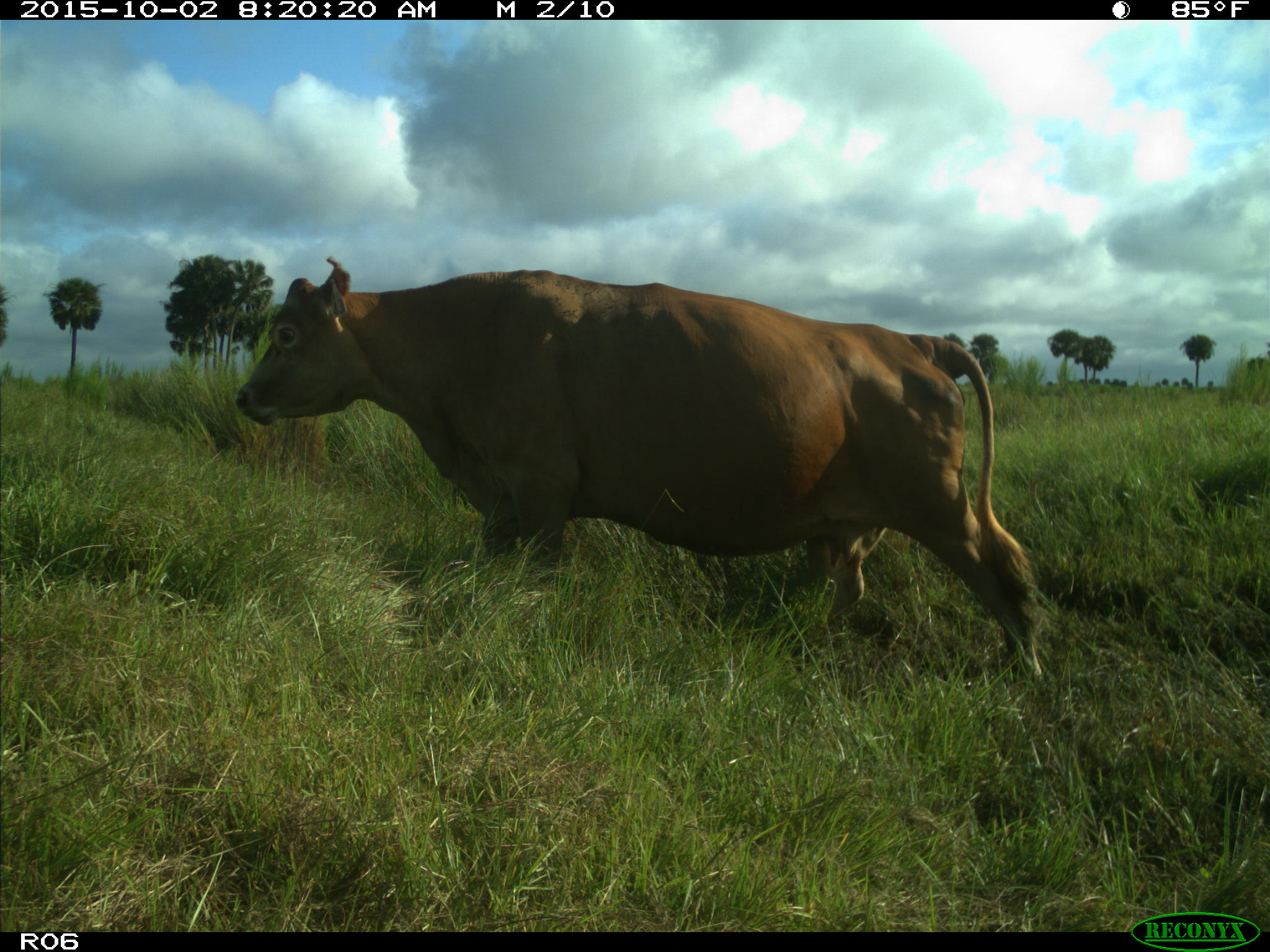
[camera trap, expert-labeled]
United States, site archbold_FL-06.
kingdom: Animalia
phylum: Chordata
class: Mammalia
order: Artiodactyla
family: Bovidae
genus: Bos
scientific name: Bos taurus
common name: domestic cow